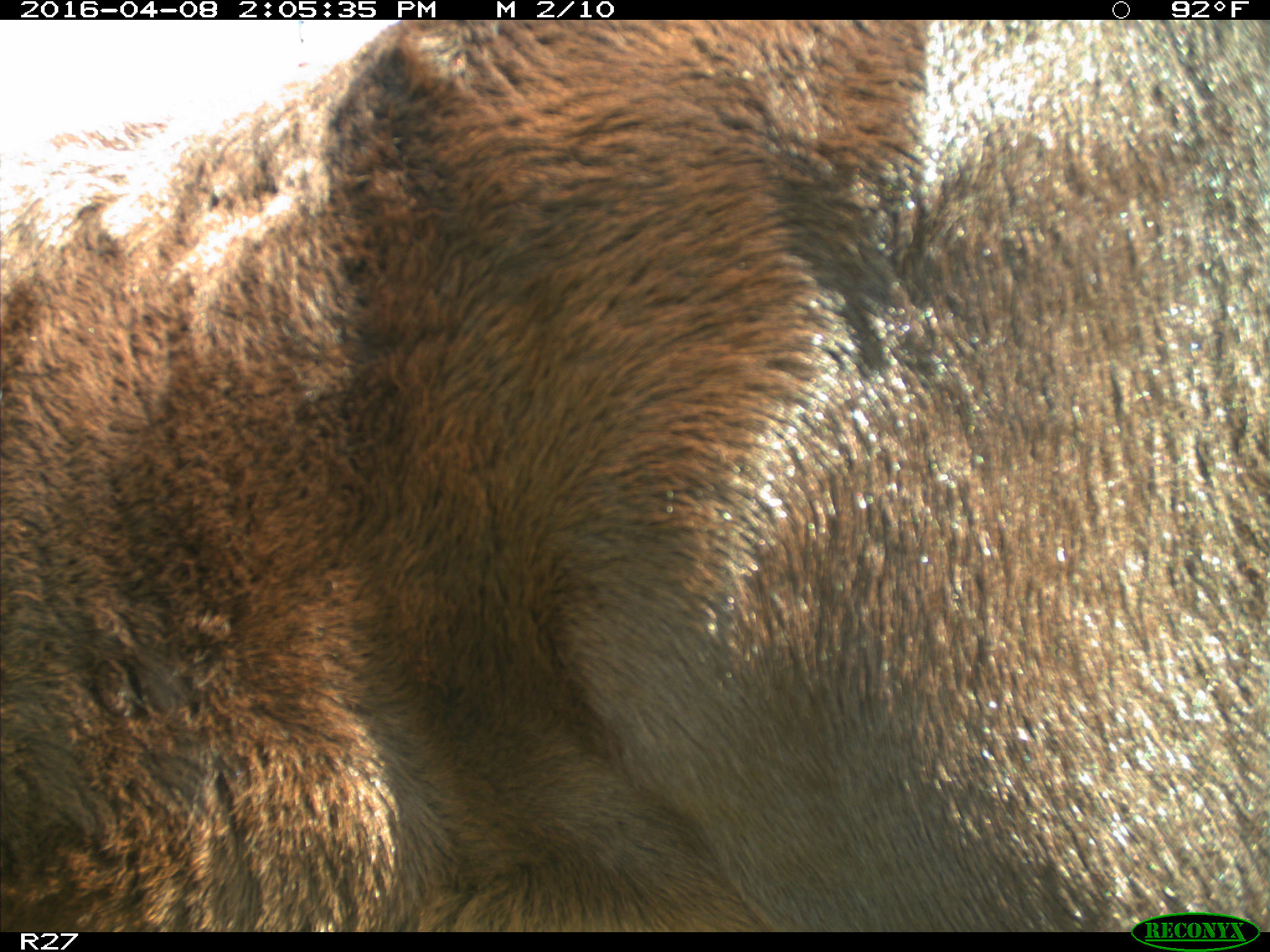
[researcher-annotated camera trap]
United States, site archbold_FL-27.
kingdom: Animalia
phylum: Chordata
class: Mammalia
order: Artiodactyla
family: Bovidae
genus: Bos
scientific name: Bos taurus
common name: domestic cow